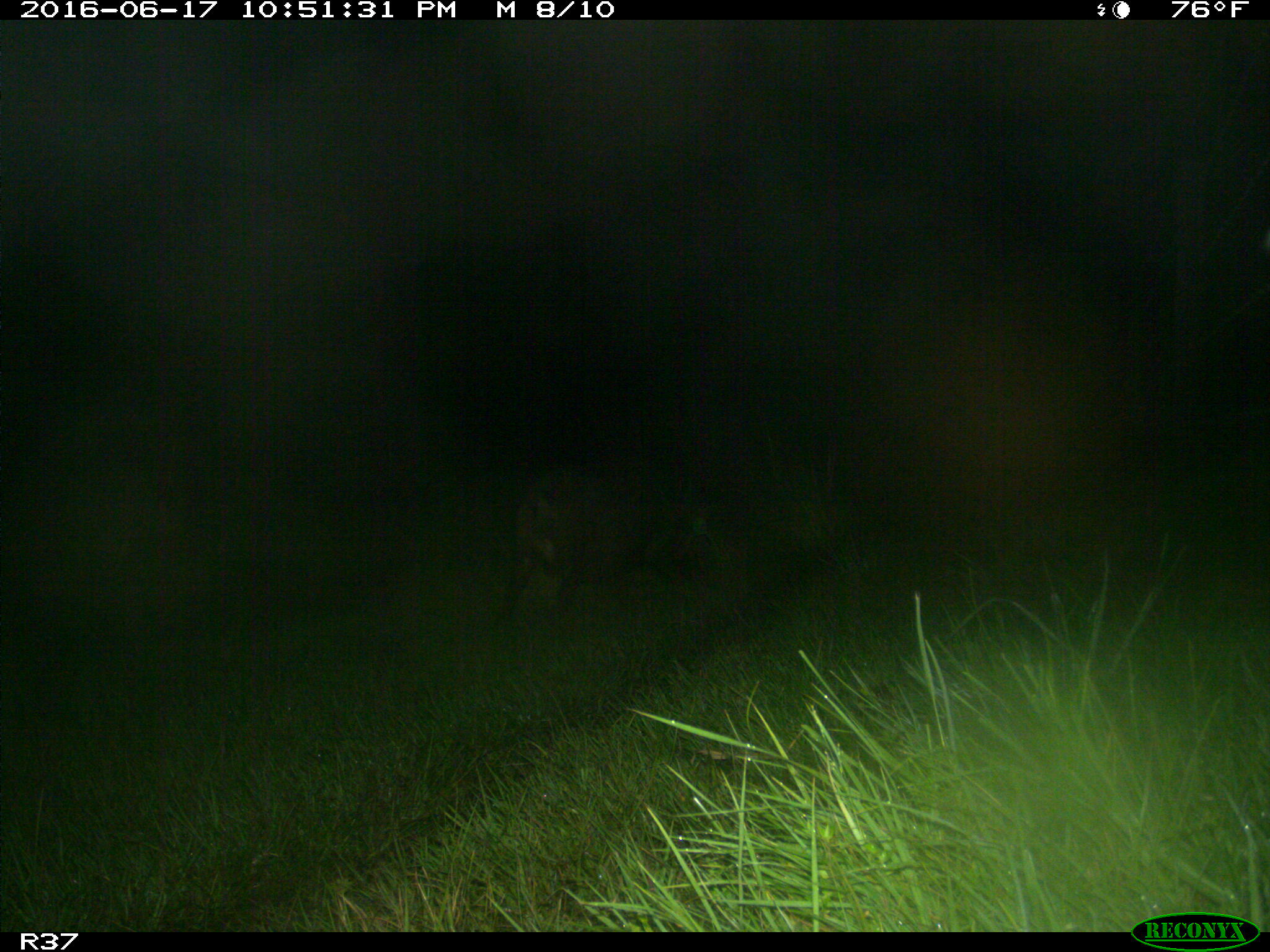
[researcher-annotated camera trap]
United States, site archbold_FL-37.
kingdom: Animalia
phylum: Chordata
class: Mammalia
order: Artiodactyla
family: Suidae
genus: Sus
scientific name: Sus scrofa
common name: wild boar